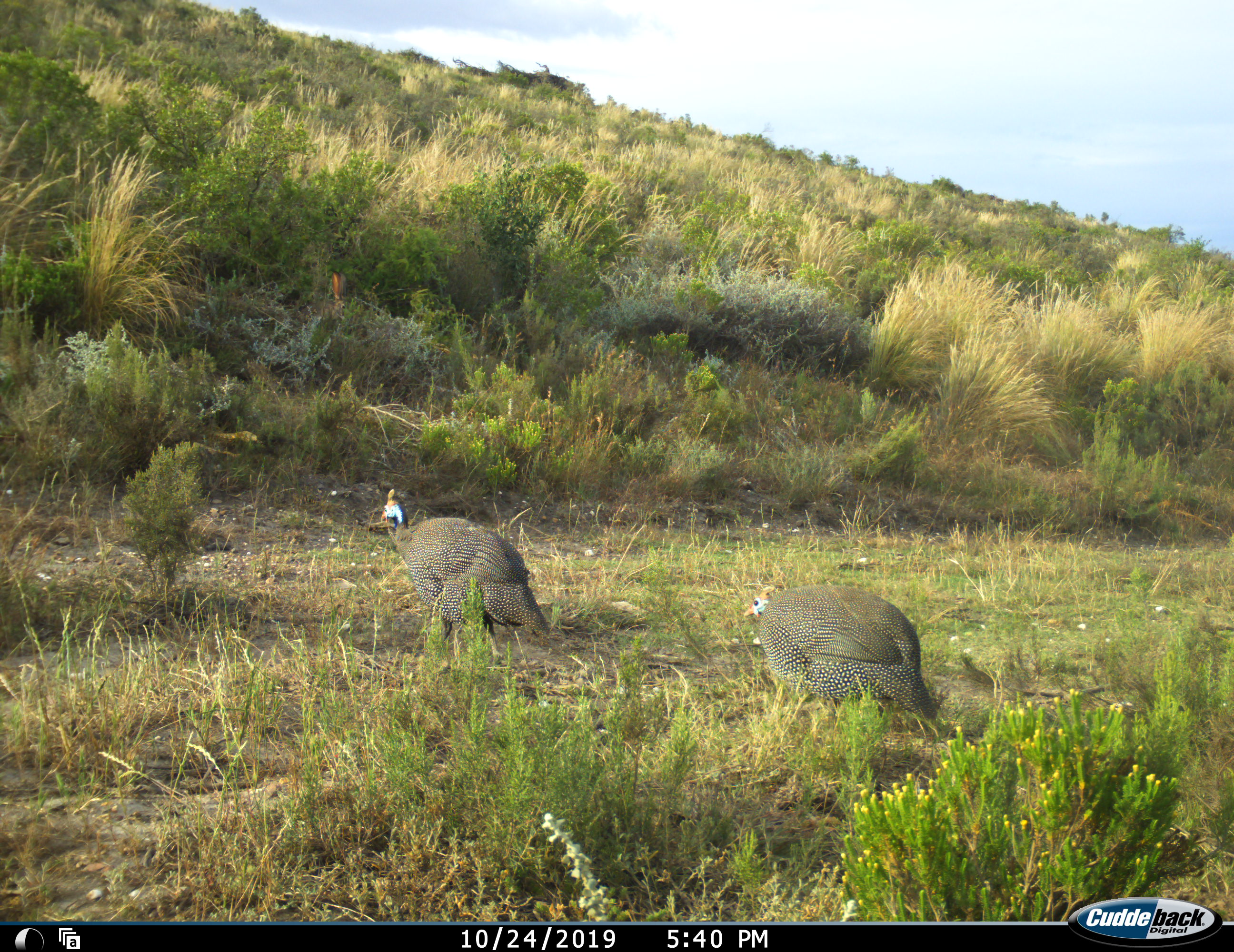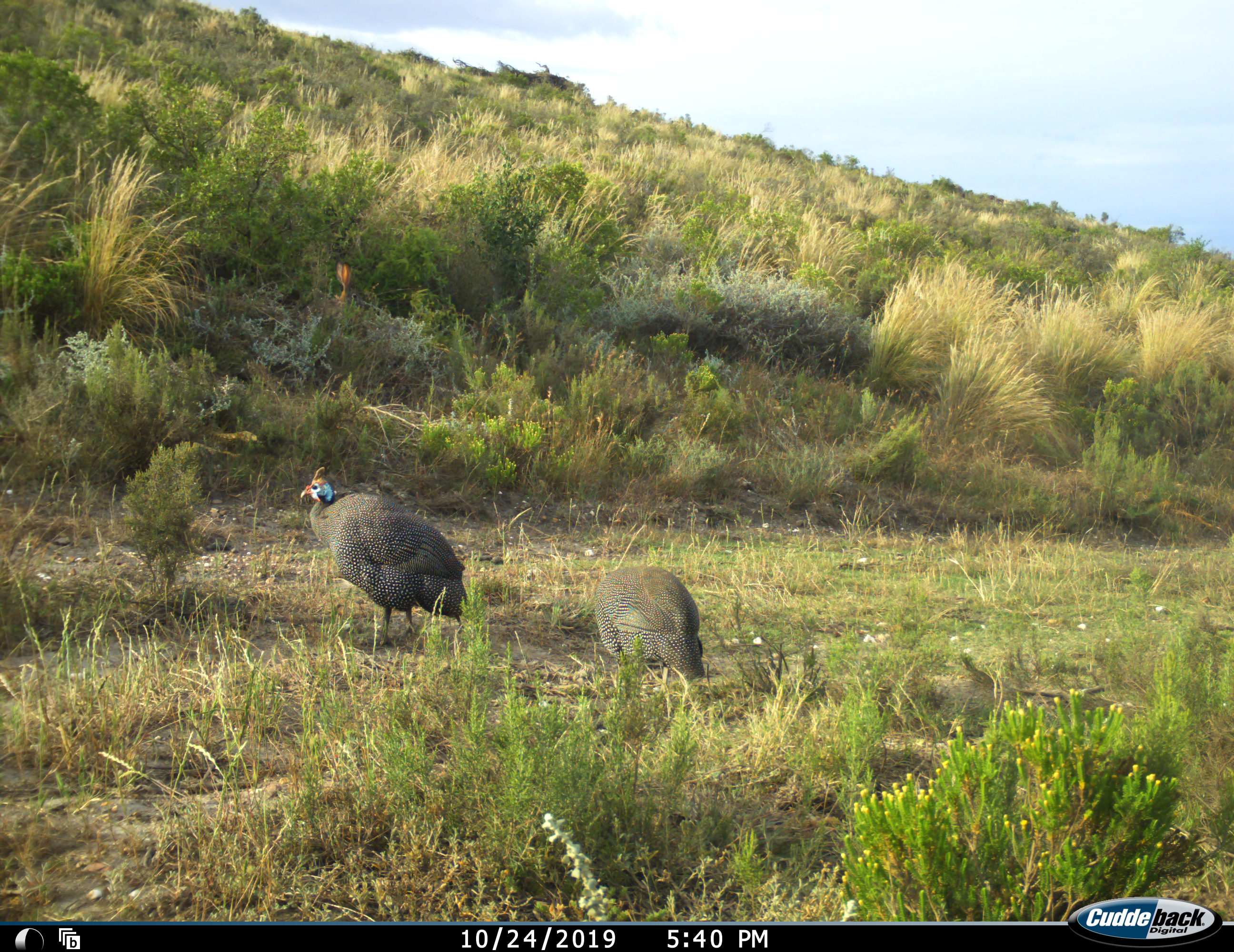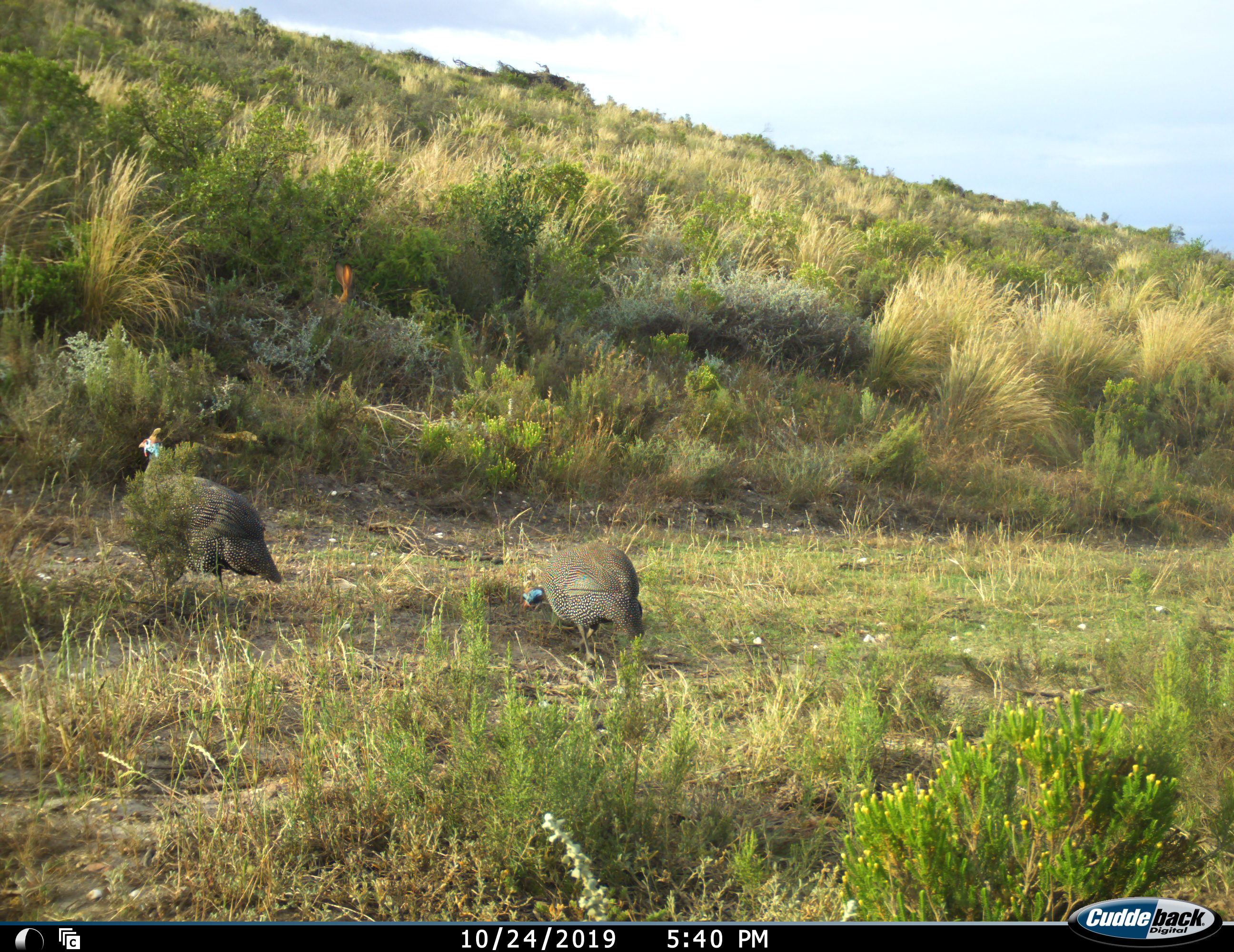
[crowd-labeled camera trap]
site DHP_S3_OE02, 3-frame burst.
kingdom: Animalia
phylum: Chordata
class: Aves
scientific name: Aves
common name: bird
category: birdother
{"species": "birdother (bird) (Aves)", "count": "2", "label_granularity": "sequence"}